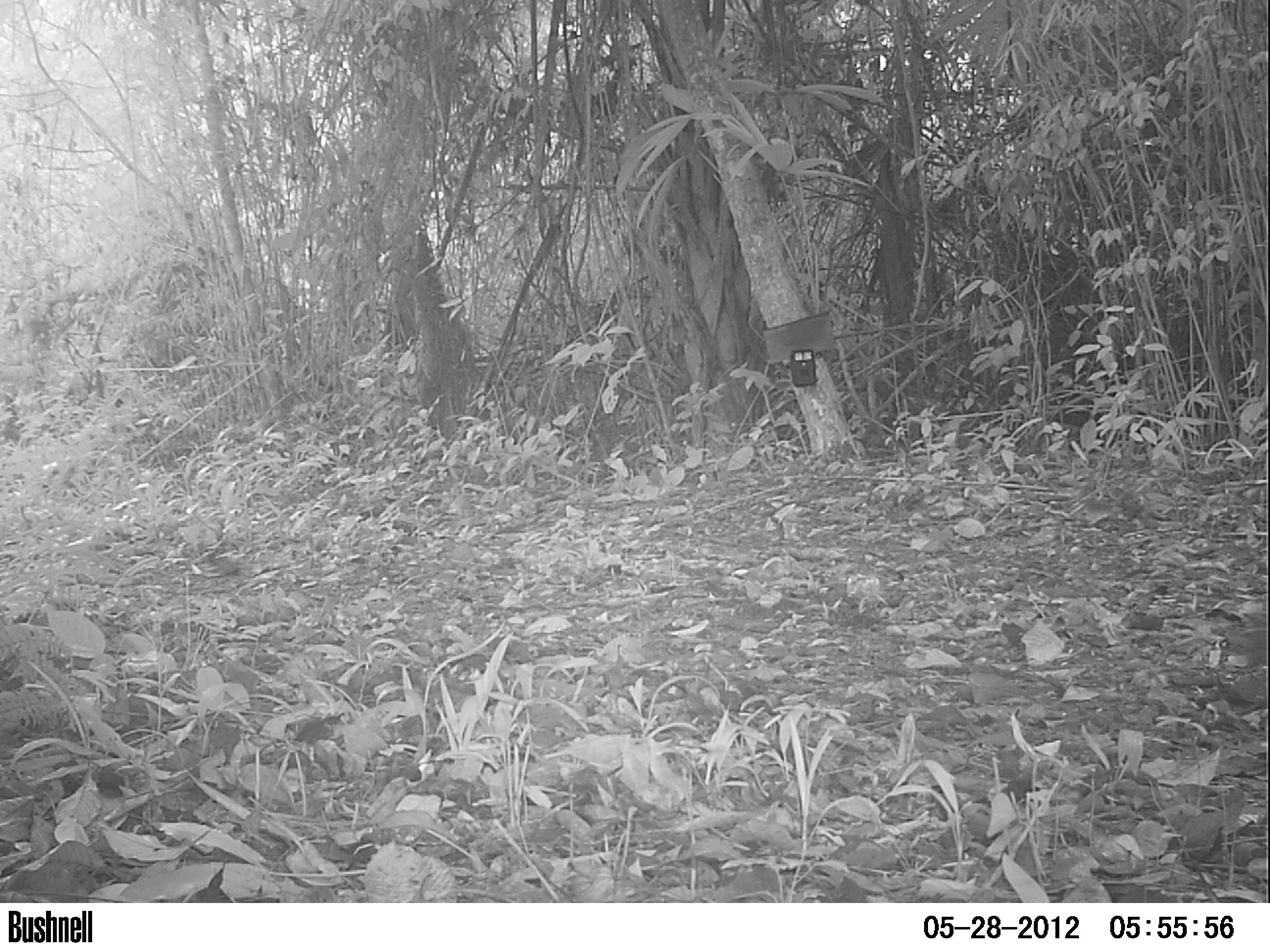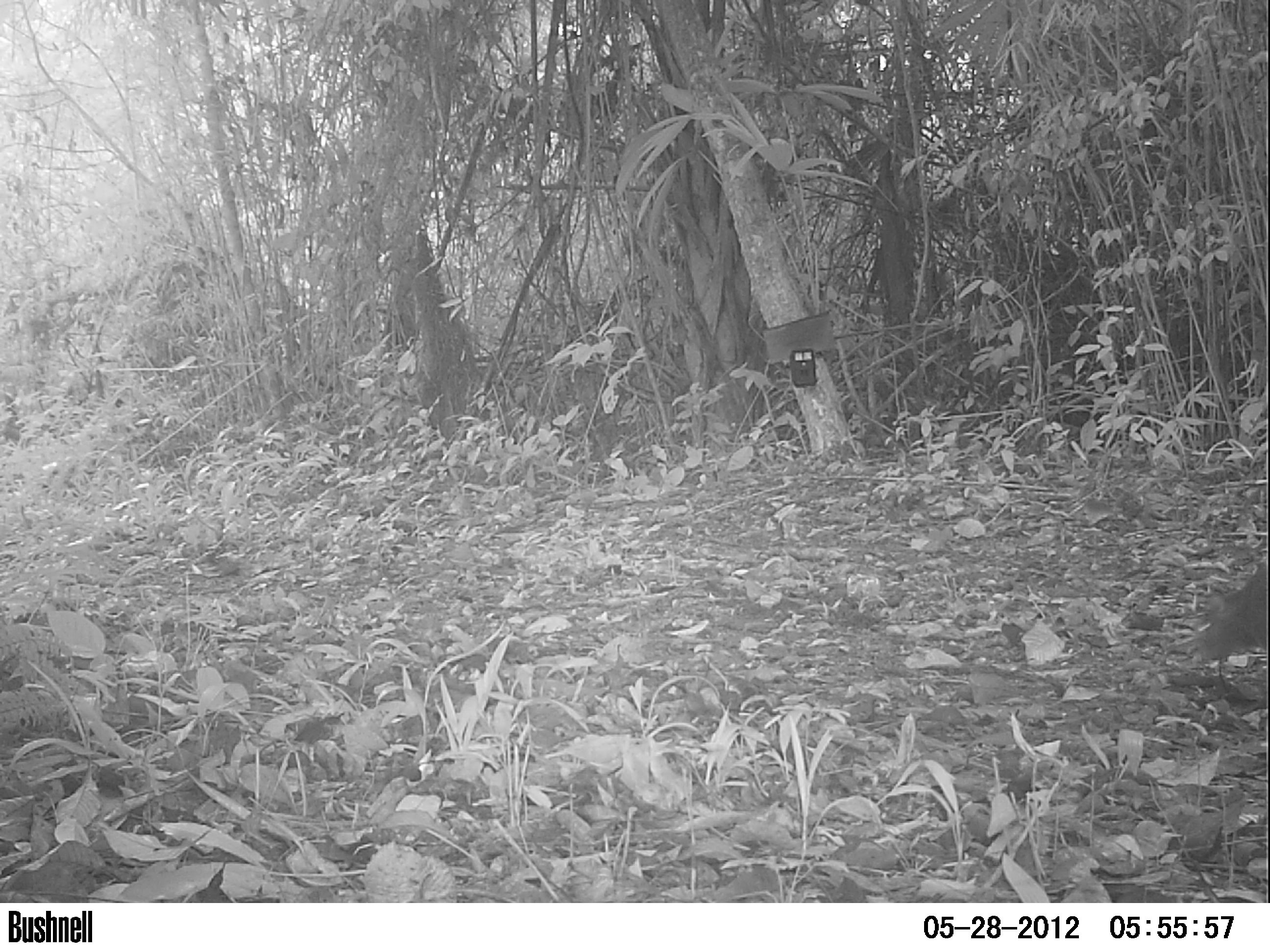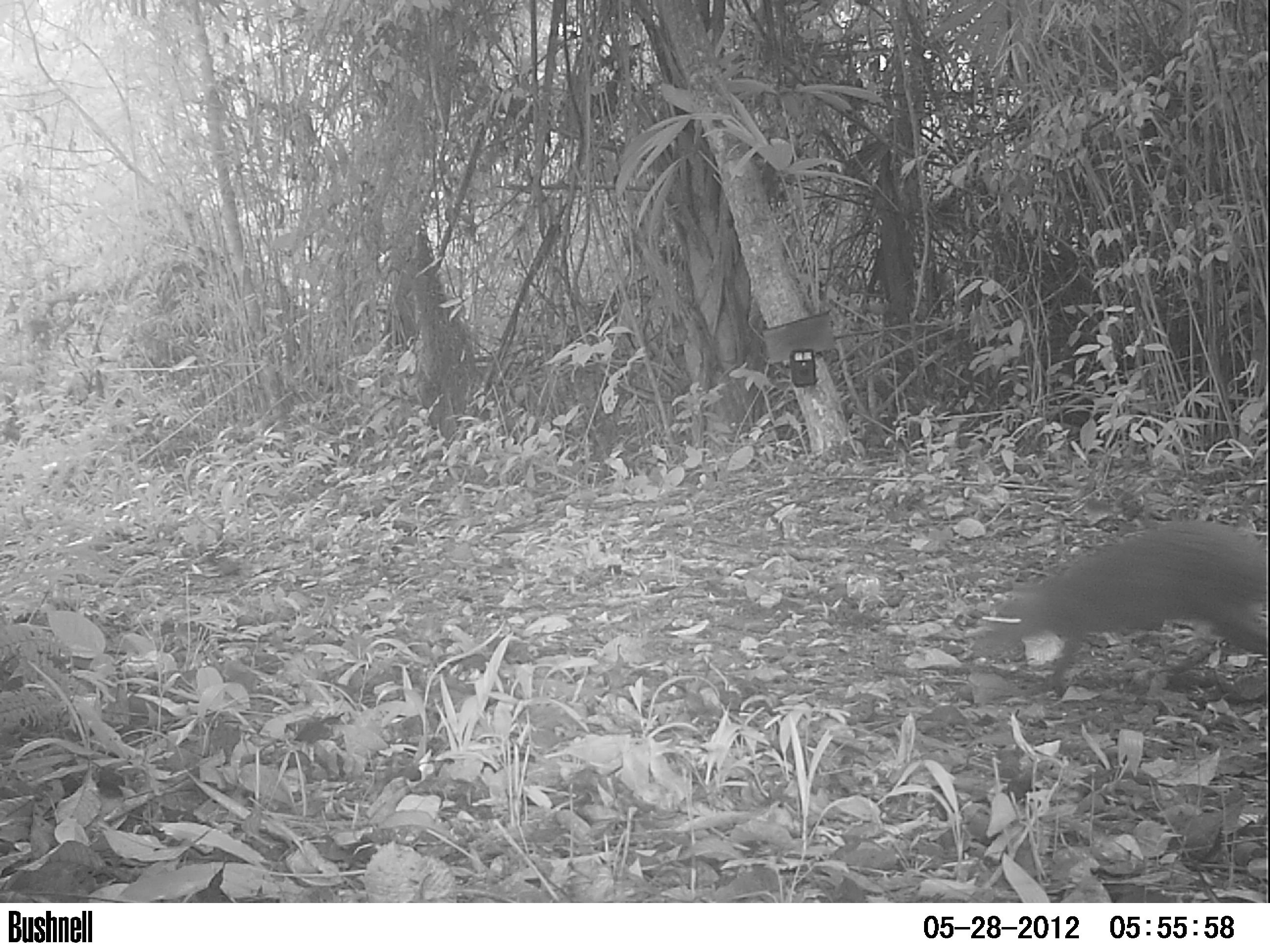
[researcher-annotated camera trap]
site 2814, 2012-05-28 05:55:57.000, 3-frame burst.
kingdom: Animalia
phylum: Chordata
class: Mammalia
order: Rodentia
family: Dasyproctidae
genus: Dasyprocta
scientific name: Dasyprocta punctata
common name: central american agouti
Dasyprocta punctata (central american agouti), count 1, age adult.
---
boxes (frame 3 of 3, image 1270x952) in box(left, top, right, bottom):
dasyprocta punctata: box(970, 518, 1268, 697)